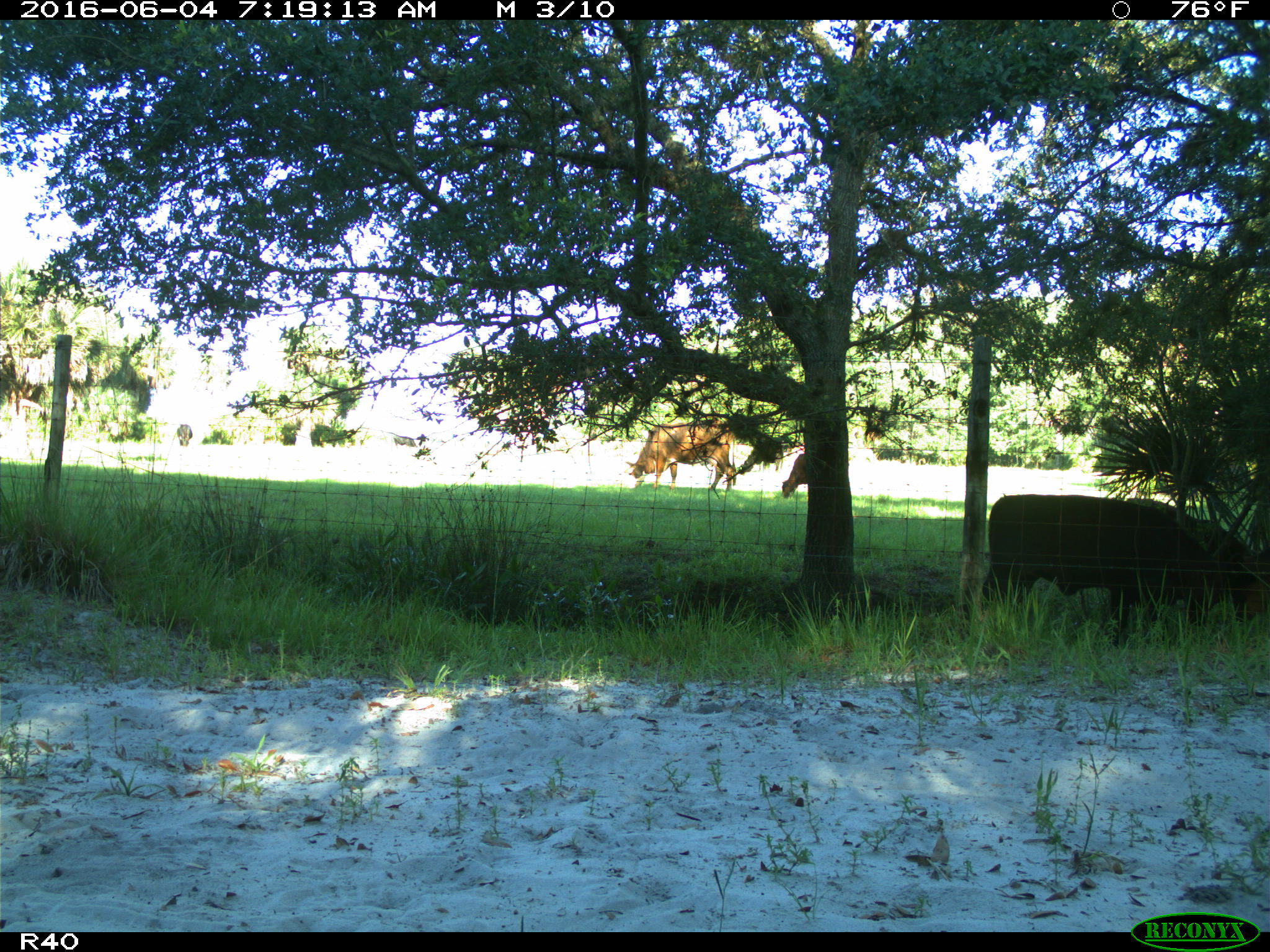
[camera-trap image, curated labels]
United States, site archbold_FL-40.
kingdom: Animalia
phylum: Chordata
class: Mammalia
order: Artiodactyla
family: Bovidae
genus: Bos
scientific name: Bos taurus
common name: domestic cow